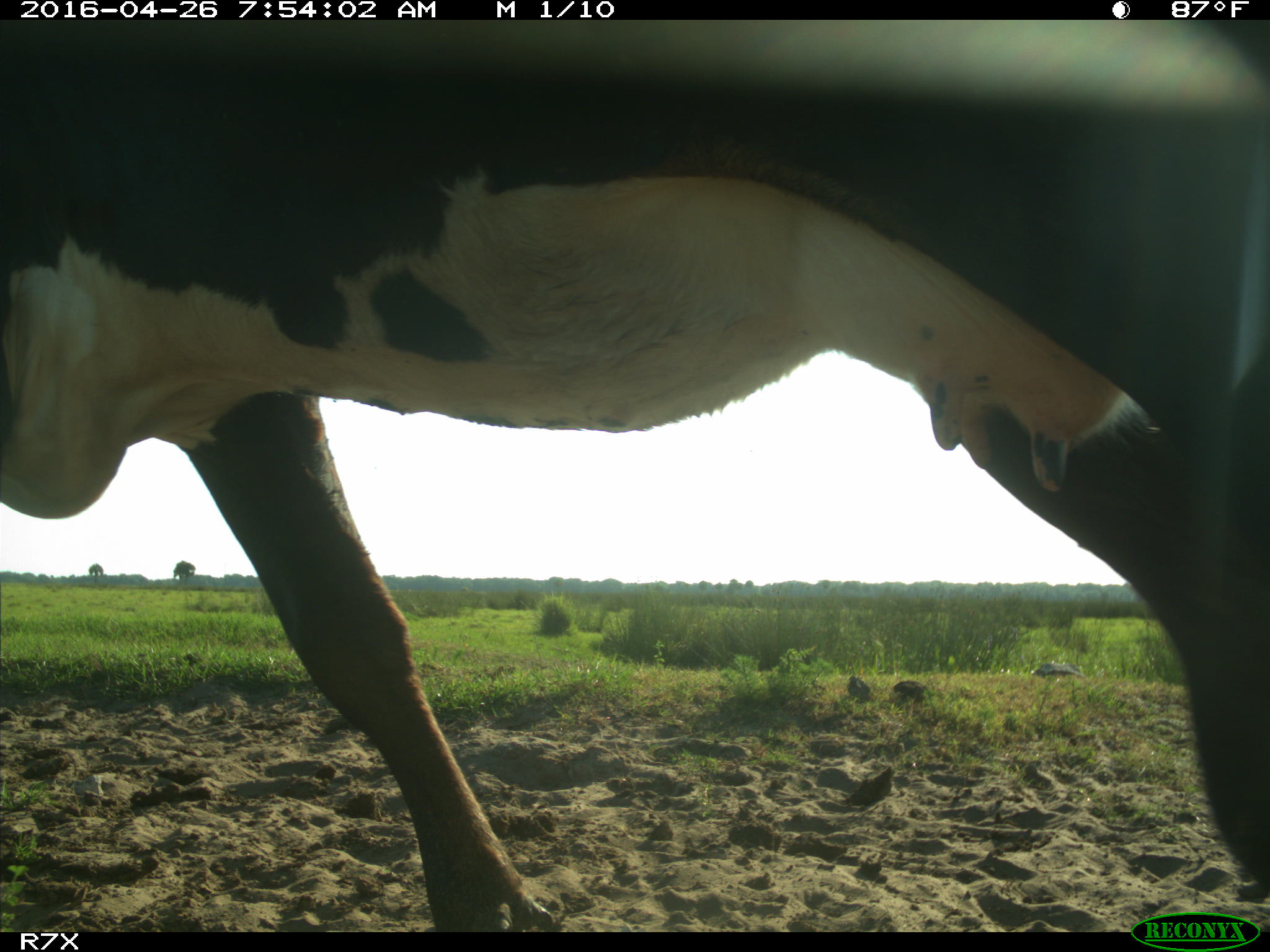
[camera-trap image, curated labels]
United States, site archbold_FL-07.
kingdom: Animalia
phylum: Chordata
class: Mammalia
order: Artiodactyla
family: Bovidae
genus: Bos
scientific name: Bos taurus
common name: domestic cow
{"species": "Bos taurus (domestic cow)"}